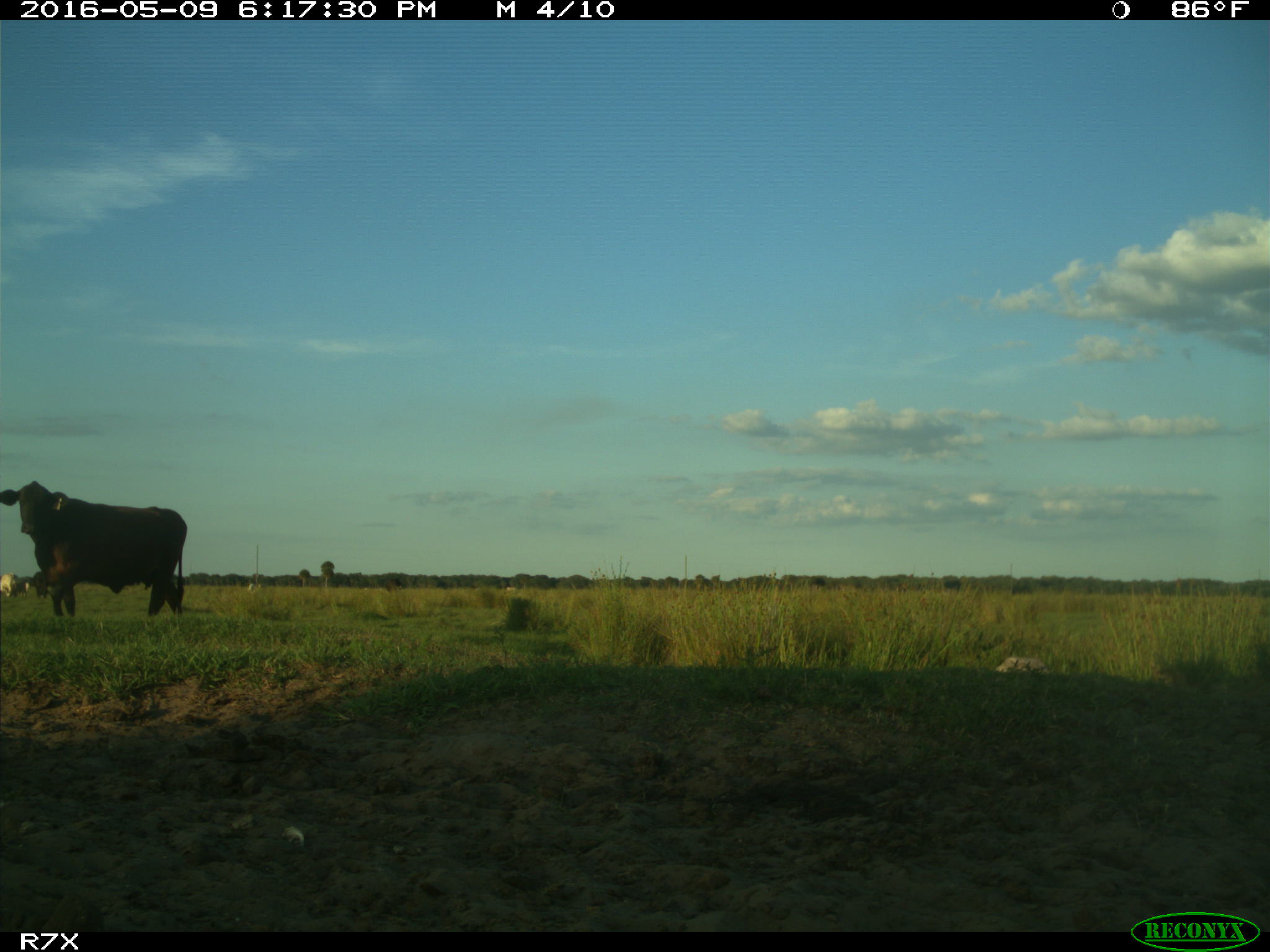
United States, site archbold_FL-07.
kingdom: Animalia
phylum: Chordata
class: Mammalia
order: Artiodactyla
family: Bovidae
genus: Bos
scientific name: Bos taurus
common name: domestic cow